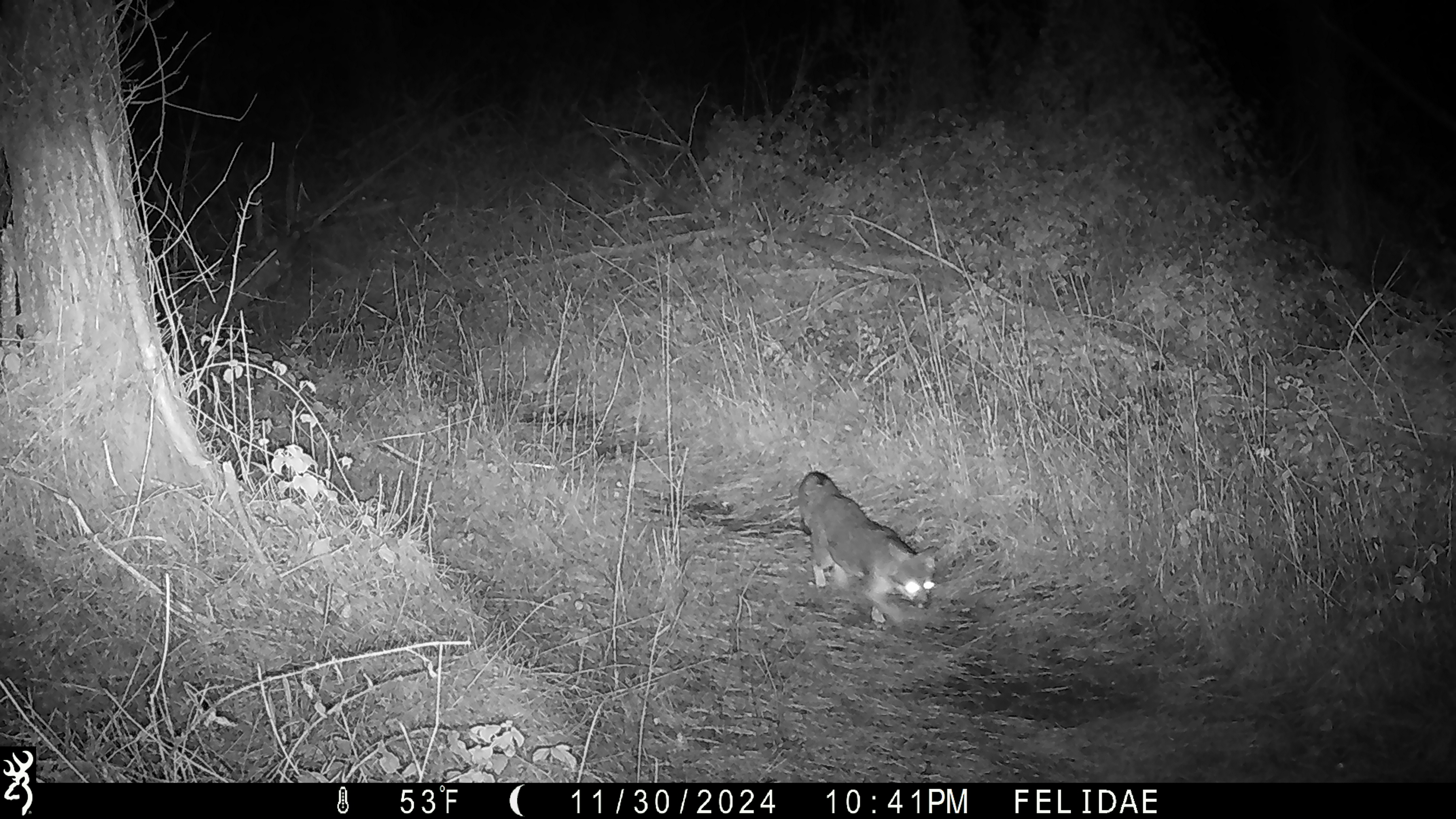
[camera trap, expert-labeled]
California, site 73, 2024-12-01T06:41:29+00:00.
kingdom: Animalia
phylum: Chordata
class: Mammalia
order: Carnivora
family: Canidae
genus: Urocyon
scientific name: Urocyon cinereoargenteus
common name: gray fox